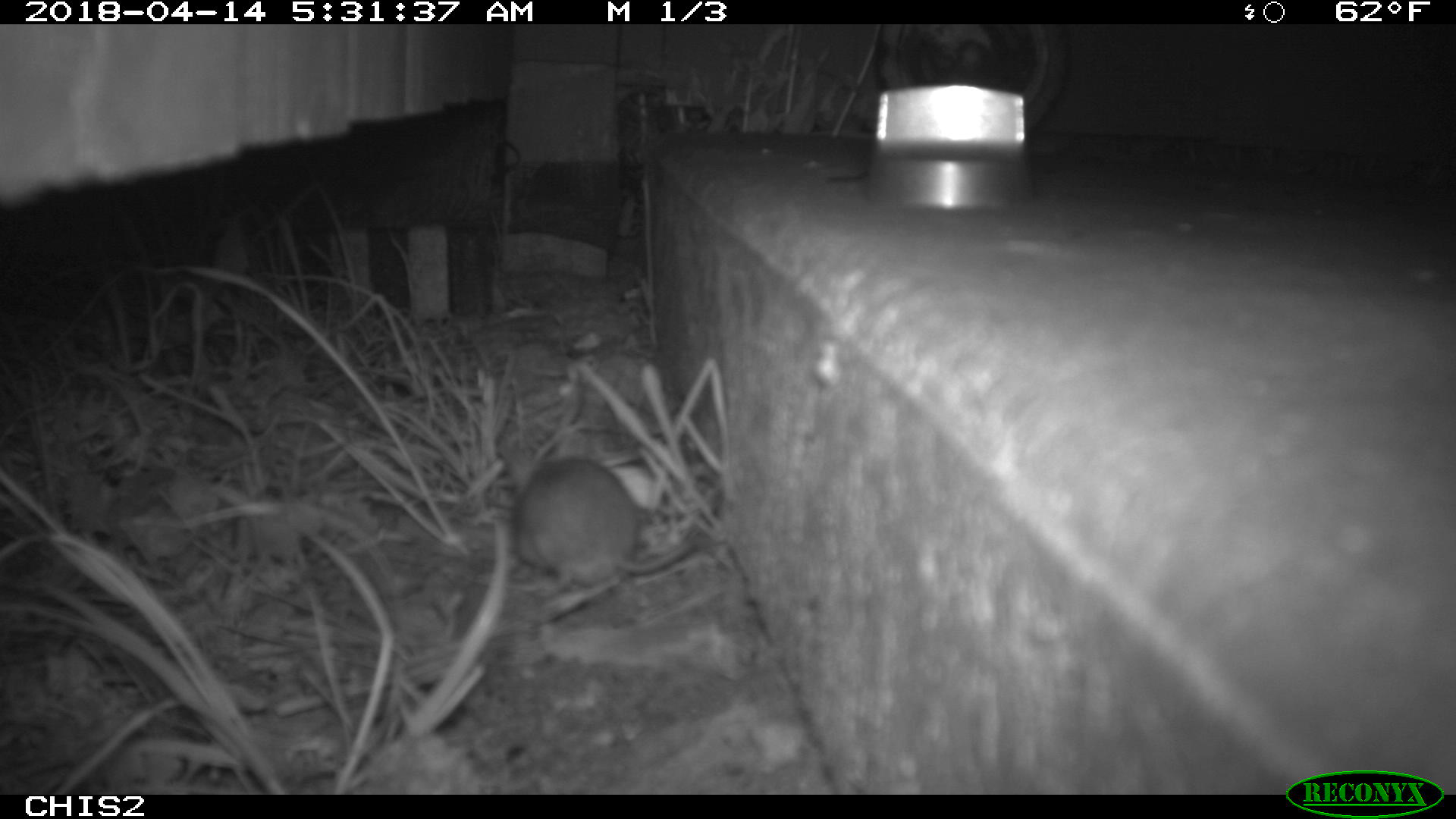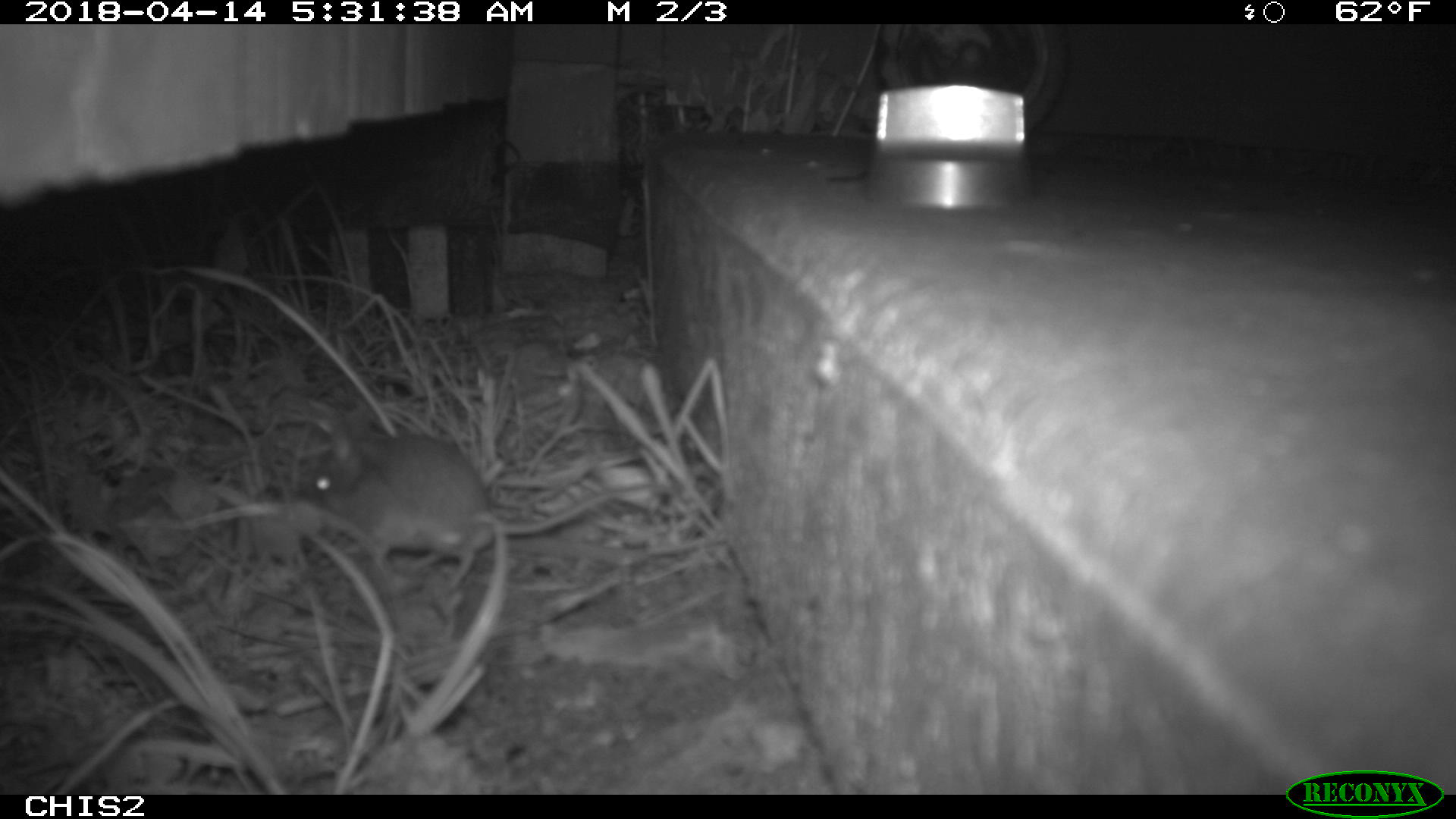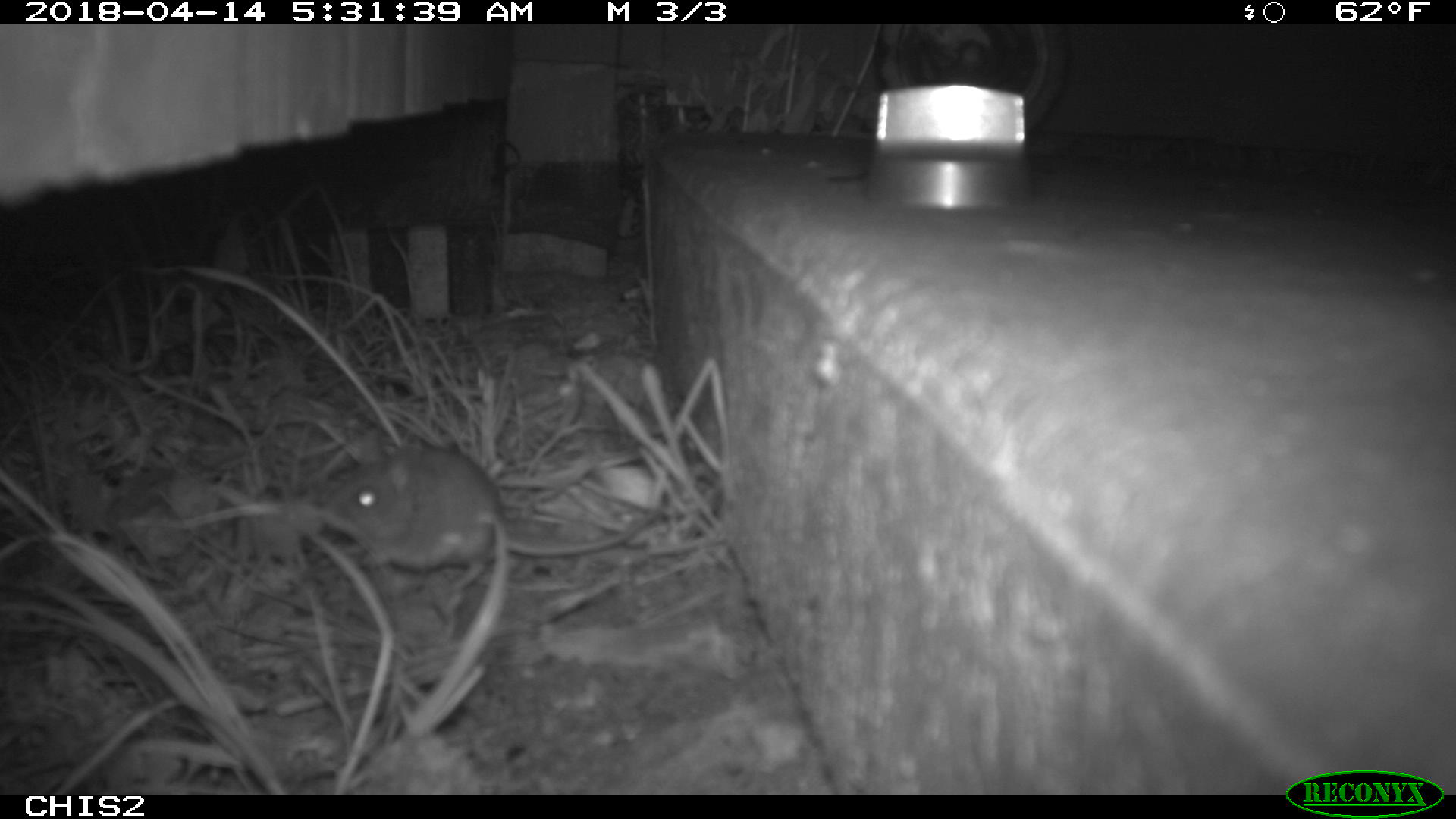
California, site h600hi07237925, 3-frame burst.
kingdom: Animalia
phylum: Chordata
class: Mammalia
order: Rodentia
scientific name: Rodentia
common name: rodent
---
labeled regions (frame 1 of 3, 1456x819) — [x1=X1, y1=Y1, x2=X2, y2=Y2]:
rodent: [x1=499, y1=441, x2=708, y2=591]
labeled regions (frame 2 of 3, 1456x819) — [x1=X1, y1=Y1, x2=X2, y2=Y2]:
rodent: [x1=291, y1=406, x2=676, y2=590]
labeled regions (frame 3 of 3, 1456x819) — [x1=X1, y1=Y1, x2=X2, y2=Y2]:
rodent: [x1=316, y1=444, x2=670, y2=592]